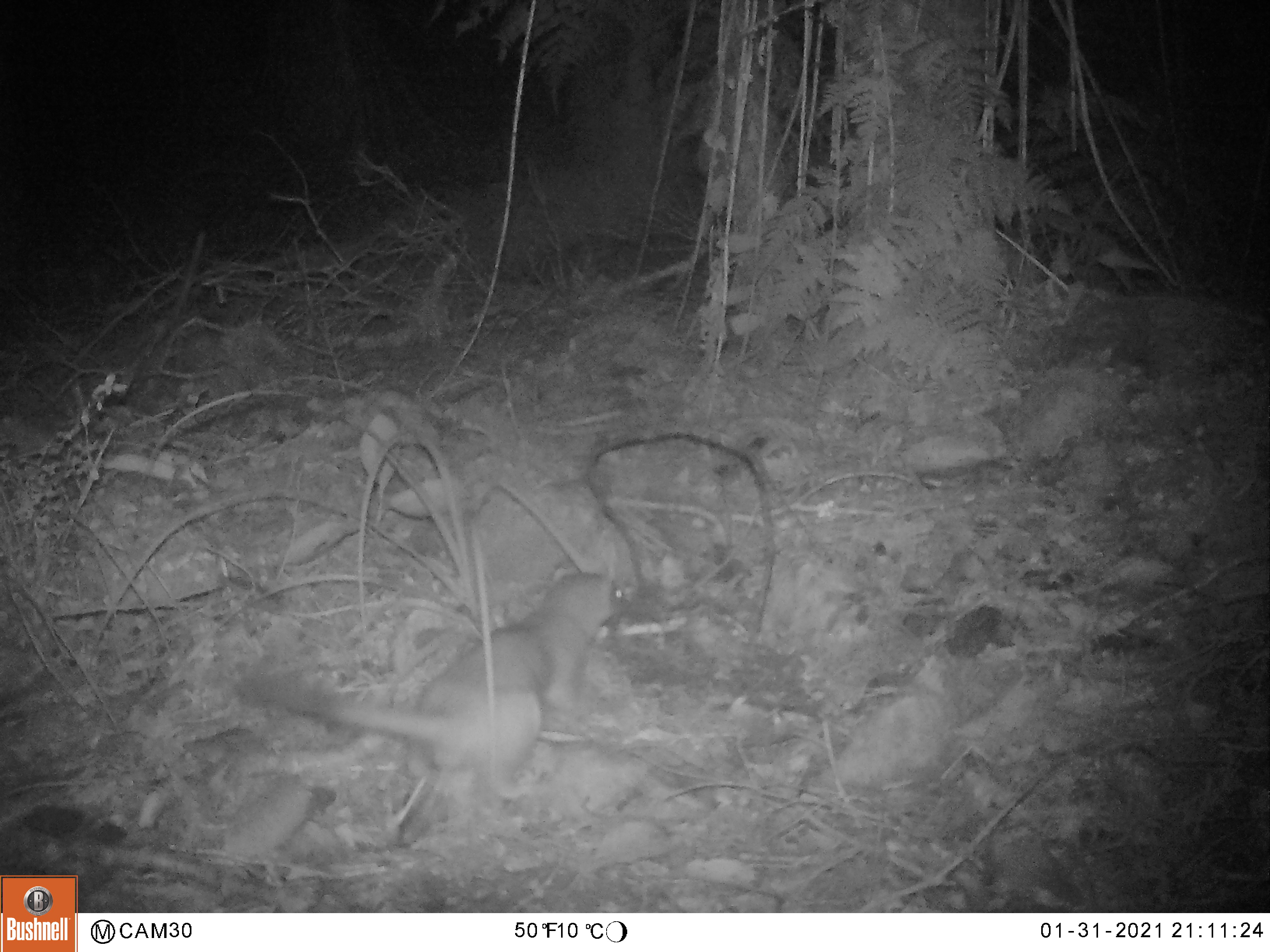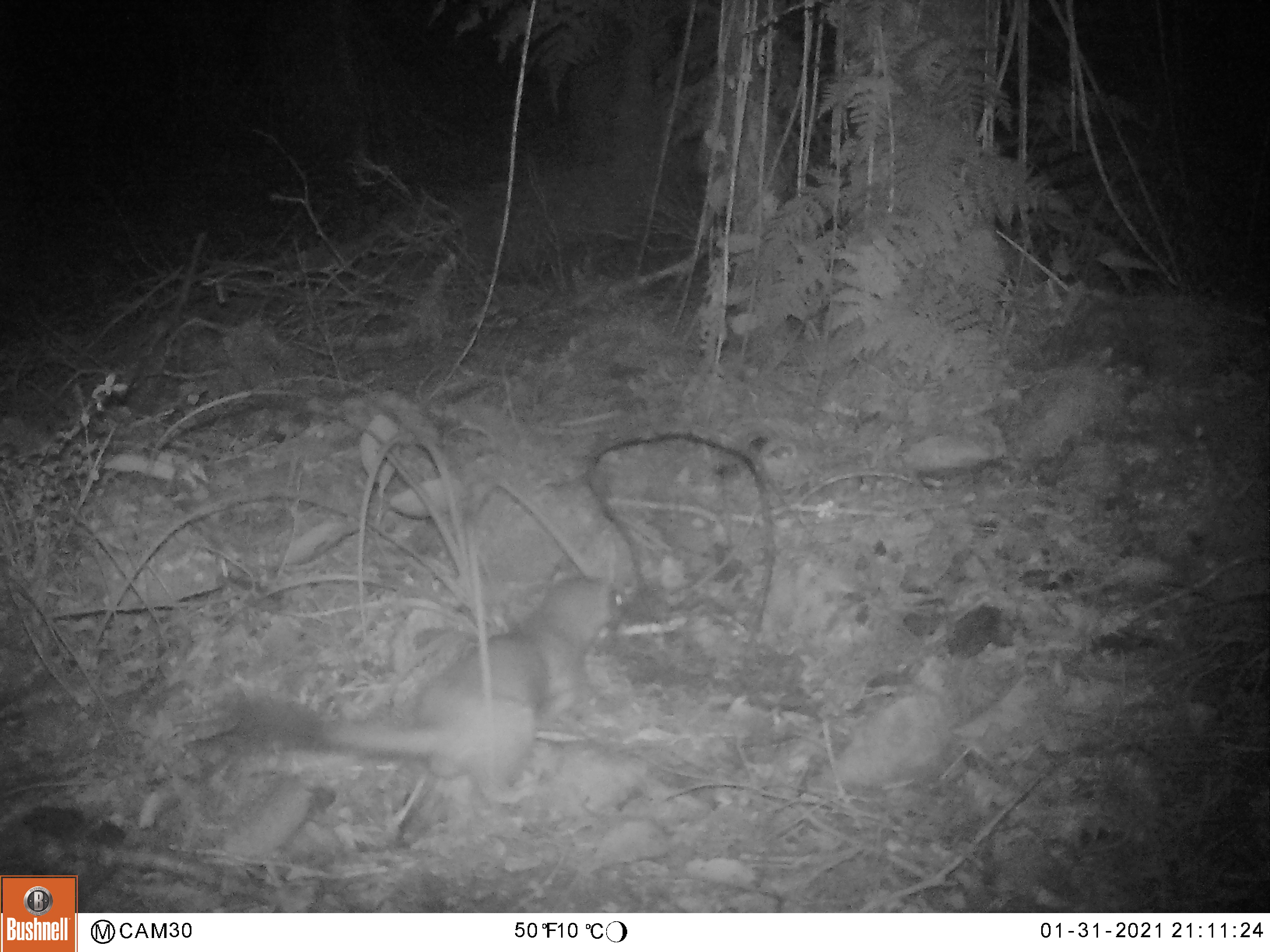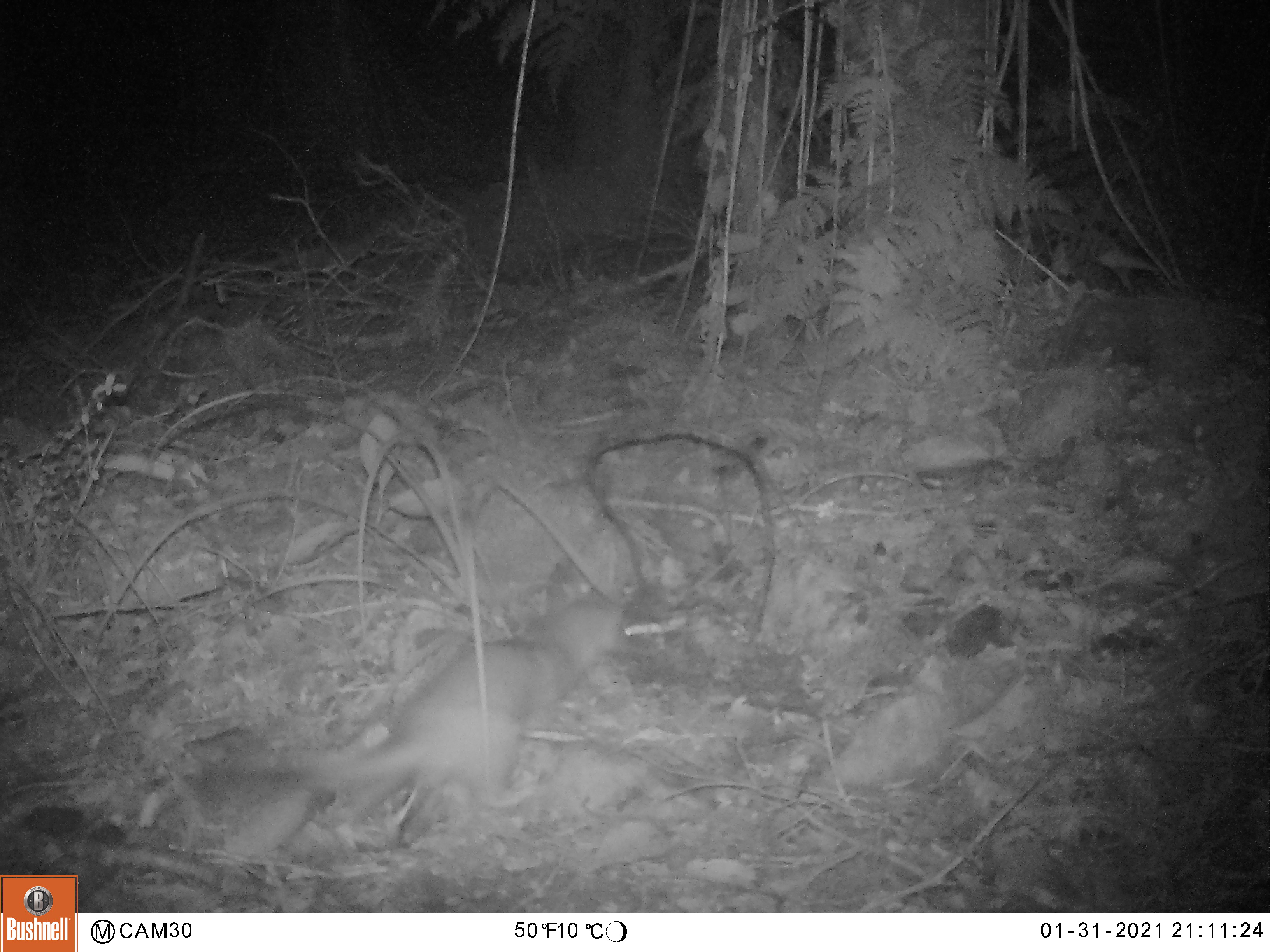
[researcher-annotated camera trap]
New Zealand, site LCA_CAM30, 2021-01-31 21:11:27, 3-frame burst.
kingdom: Animalia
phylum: Chordata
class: Mammalia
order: Carnivora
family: Mustelidae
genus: Mustela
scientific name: Mustela erminea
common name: stoat